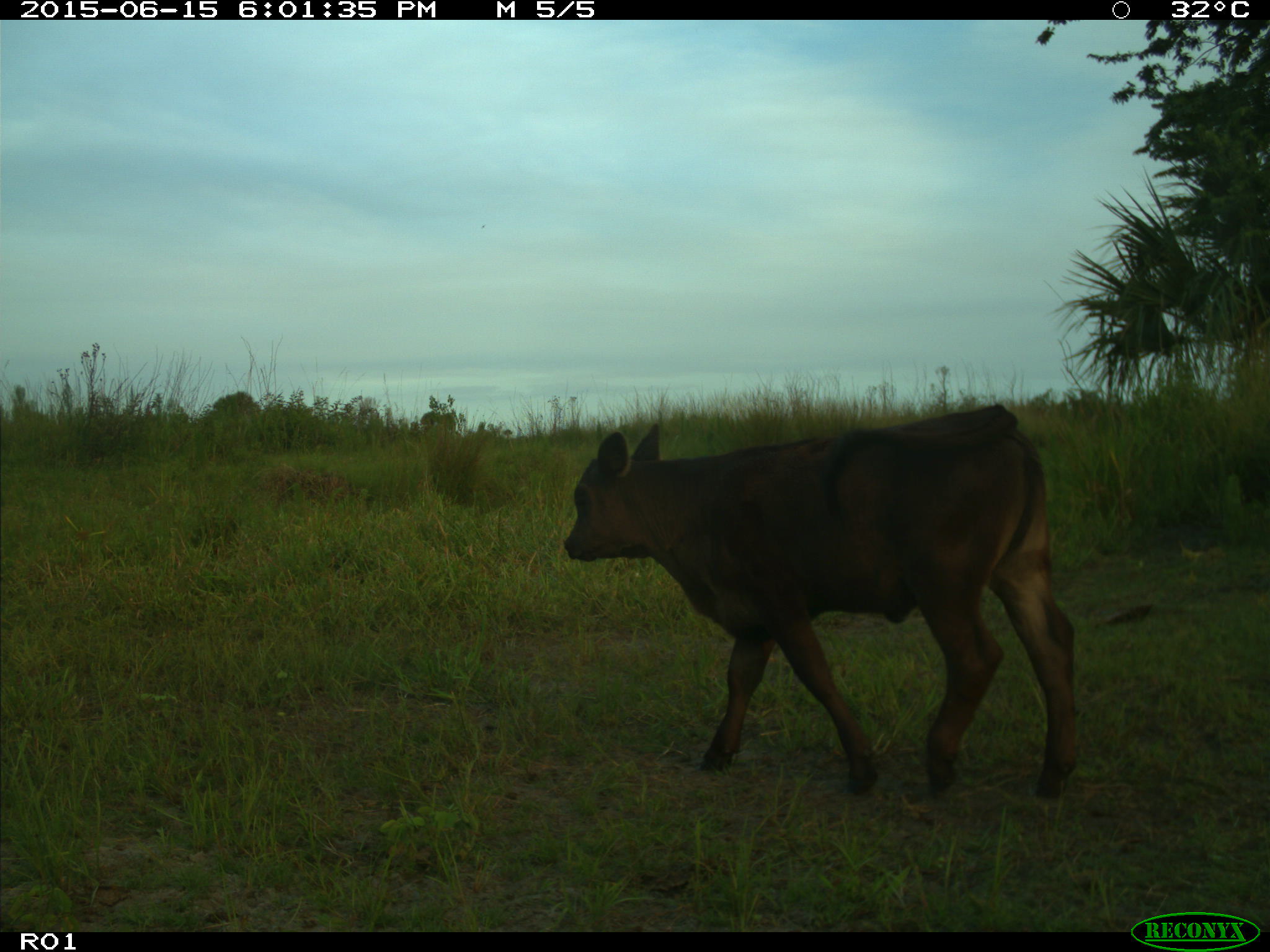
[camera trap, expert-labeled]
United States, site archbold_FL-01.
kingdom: Animalia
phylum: Chordata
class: Mammalia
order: Artiodactyla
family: Bovidae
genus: Bos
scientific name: Bos taurus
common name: domestic cow